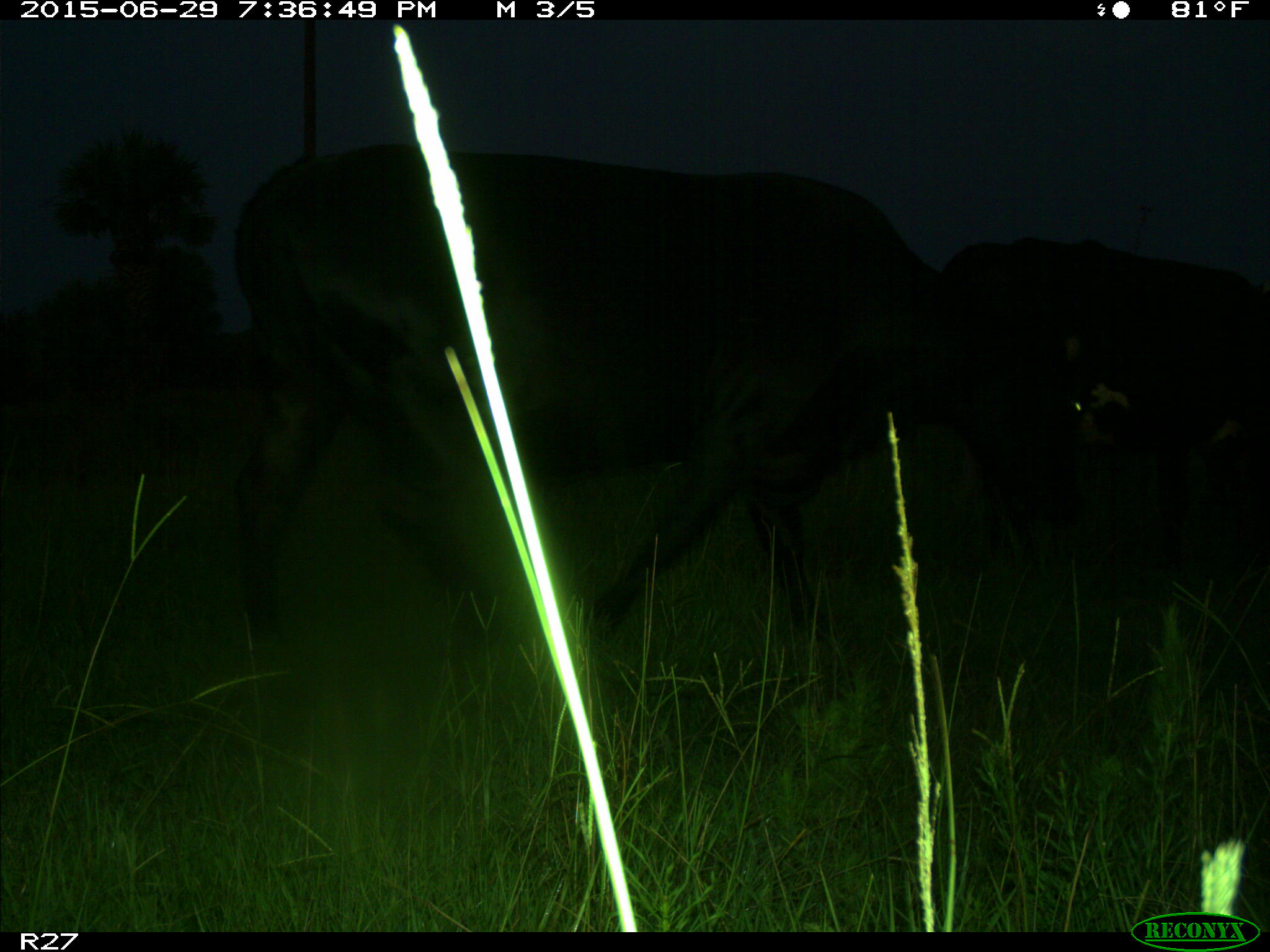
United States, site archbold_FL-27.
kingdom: Animalia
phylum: Chordata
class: Mammalia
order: Artiodactyla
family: Bovidae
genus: Bos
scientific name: Bos taurus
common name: domestic cow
Bos taurus (domestic cow).